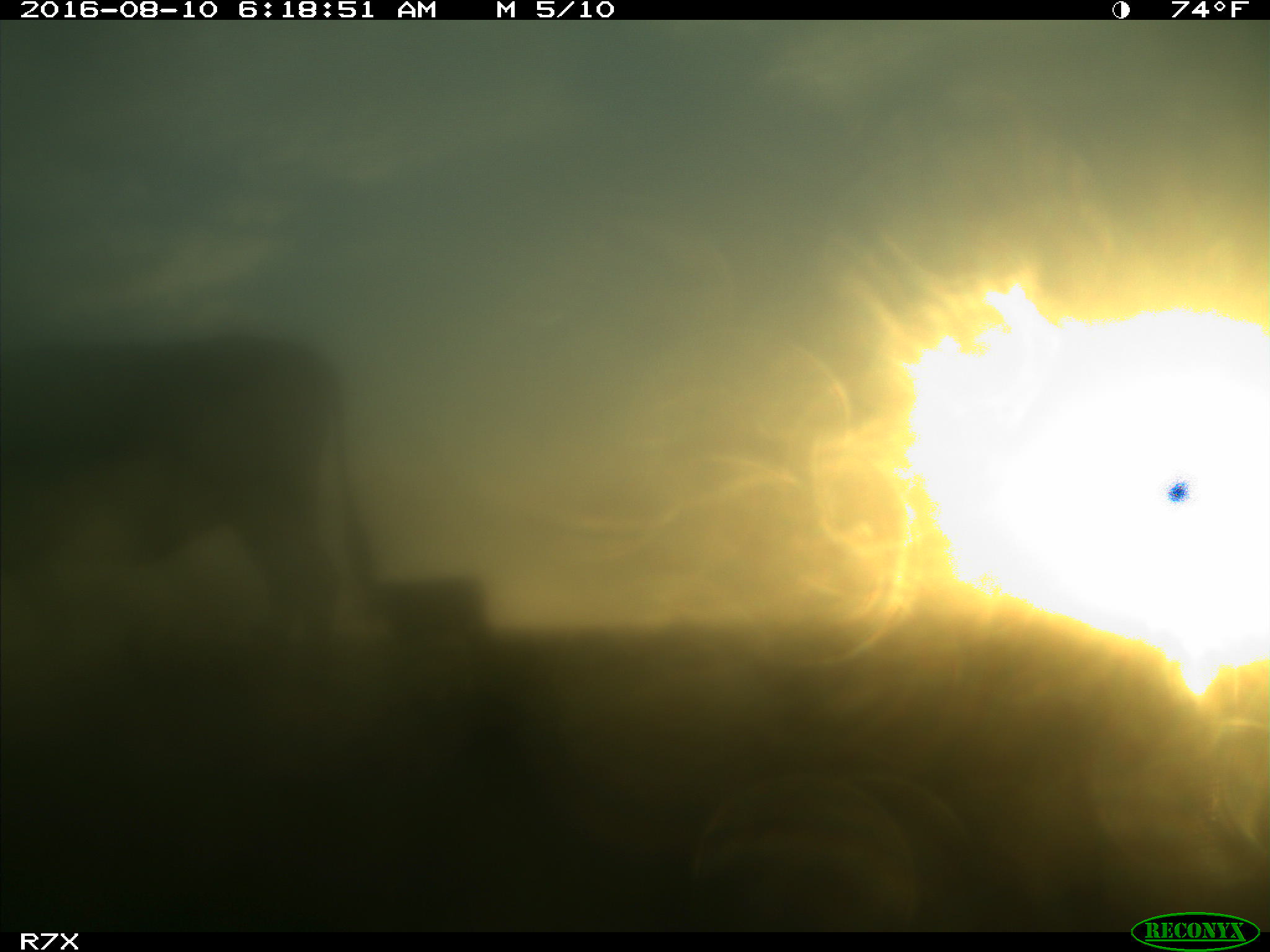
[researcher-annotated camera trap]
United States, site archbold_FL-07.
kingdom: Animalia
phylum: Chordata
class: Mammalia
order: Artiodactyla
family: Bovidae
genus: Bos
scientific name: Bos taurus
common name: domestic cow